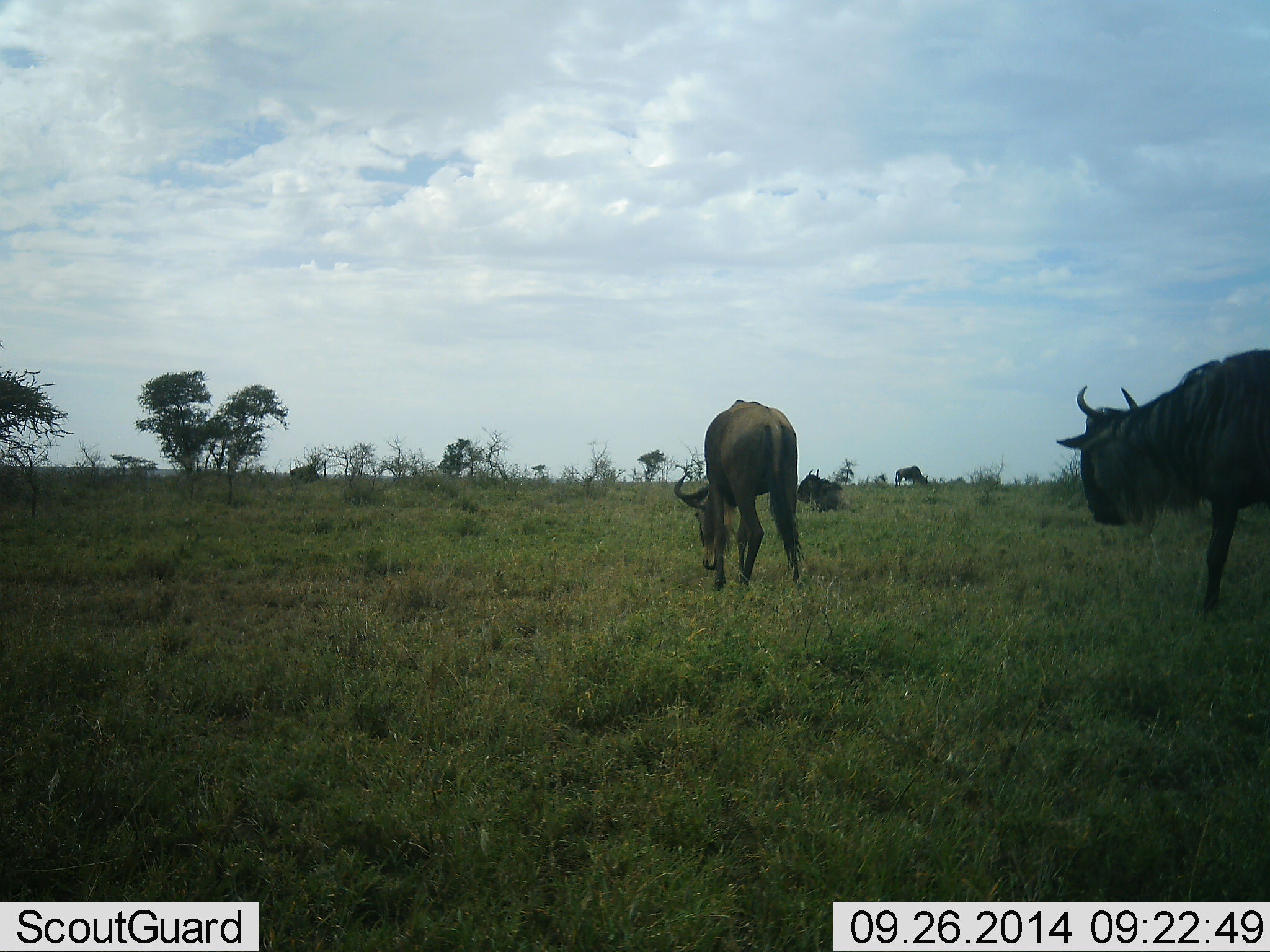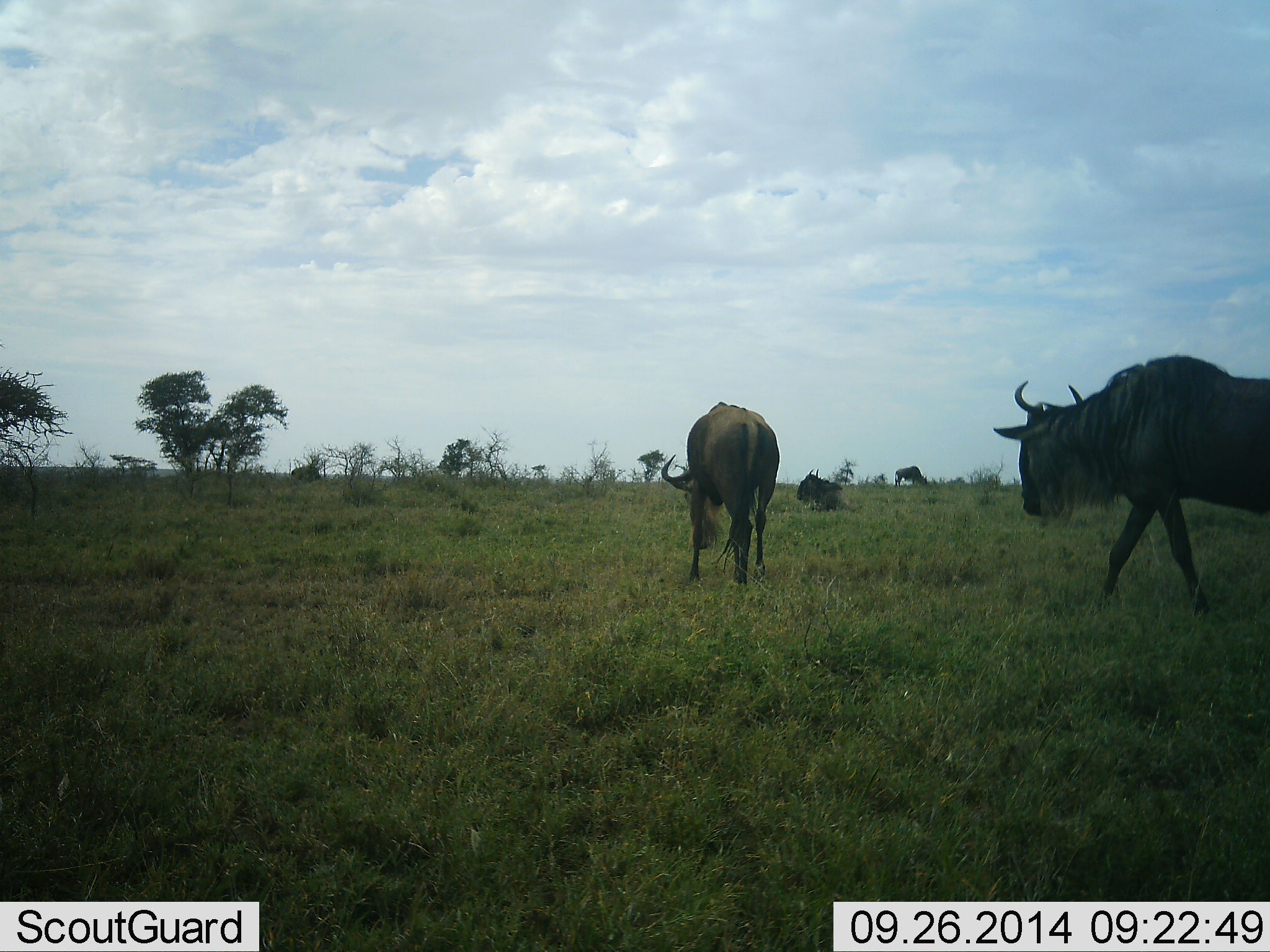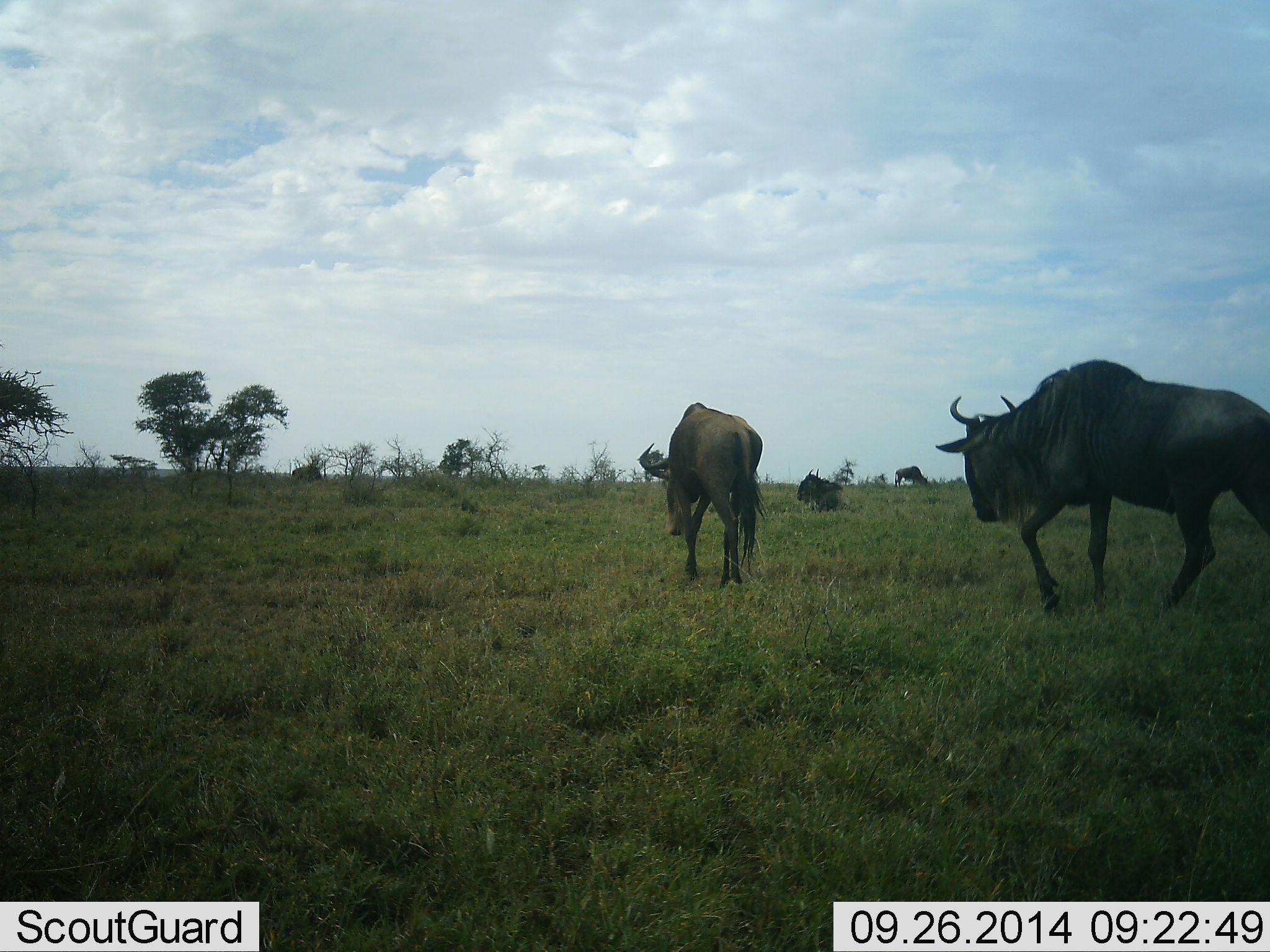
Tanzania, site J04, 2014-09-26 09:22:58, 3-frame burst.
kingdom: Animalia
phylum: Chordata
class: Mammalia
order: Artiodactyla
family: Bovidae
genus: Connochaetes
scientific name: Connochaetes taurinus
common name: blue wildebeest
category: wildebeest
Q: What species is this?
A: Wildebeest (blue wildebeest) (Connochaetes taurinus).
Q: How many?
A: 4.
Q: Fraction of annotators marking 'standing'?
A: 10%.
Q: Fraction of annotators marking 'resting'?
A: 40%.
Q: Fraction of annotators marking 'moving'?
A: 100%.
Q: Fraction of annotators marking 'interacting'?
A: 0%.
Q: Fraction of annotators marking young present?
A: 0%.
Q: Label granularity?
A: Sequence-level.